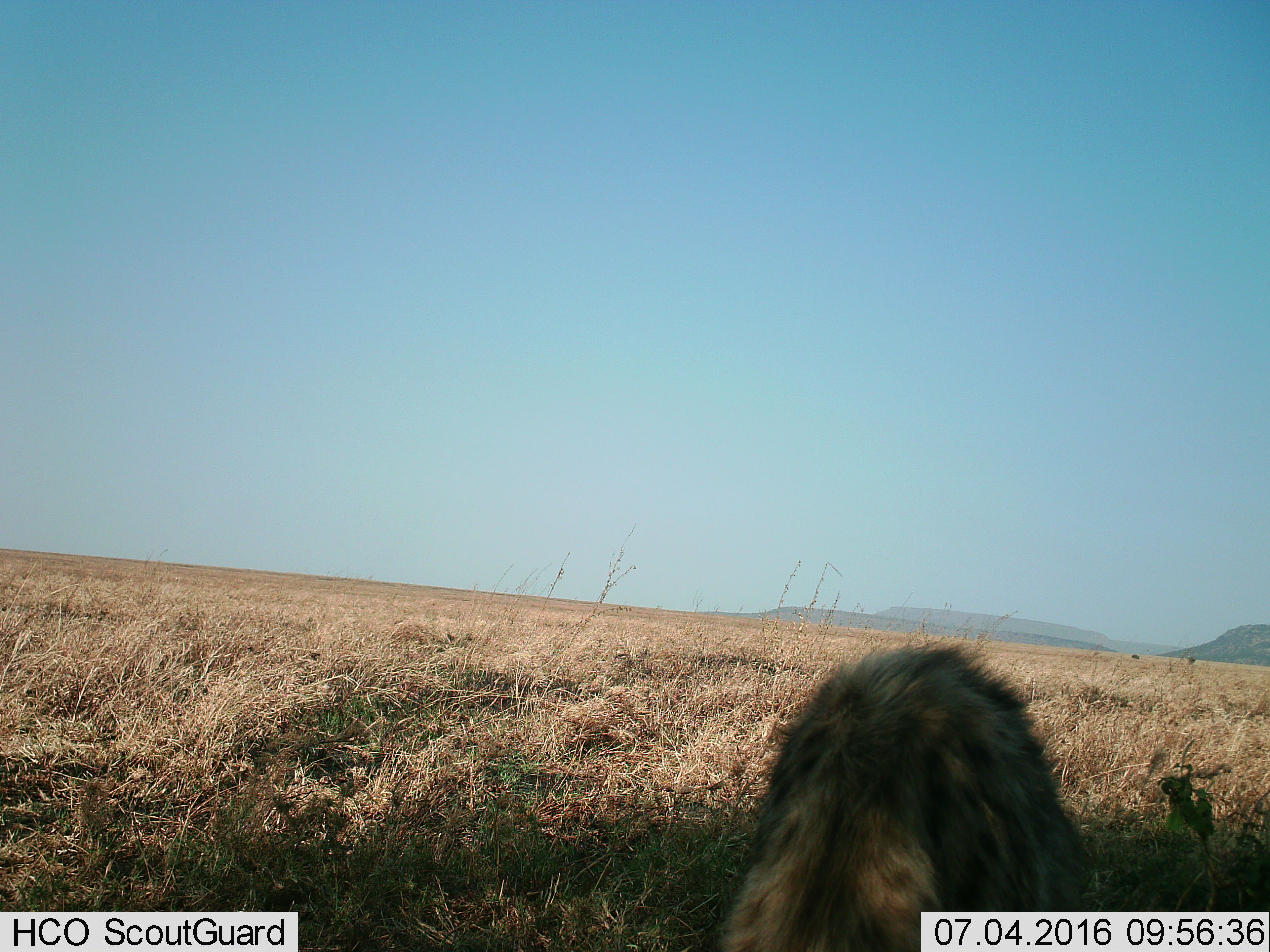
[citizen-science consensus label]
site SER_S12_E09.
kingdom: Animalia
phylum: Chordata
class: Mammalia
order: Carnivora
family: Hyaenidae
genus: Crocuta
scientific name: Crocuta crocuta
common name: spotted hyena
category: hyenaspotted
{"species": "hyenaspotted (spotted hyena) (Crocuta crocuta)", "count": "1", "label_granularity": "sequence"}